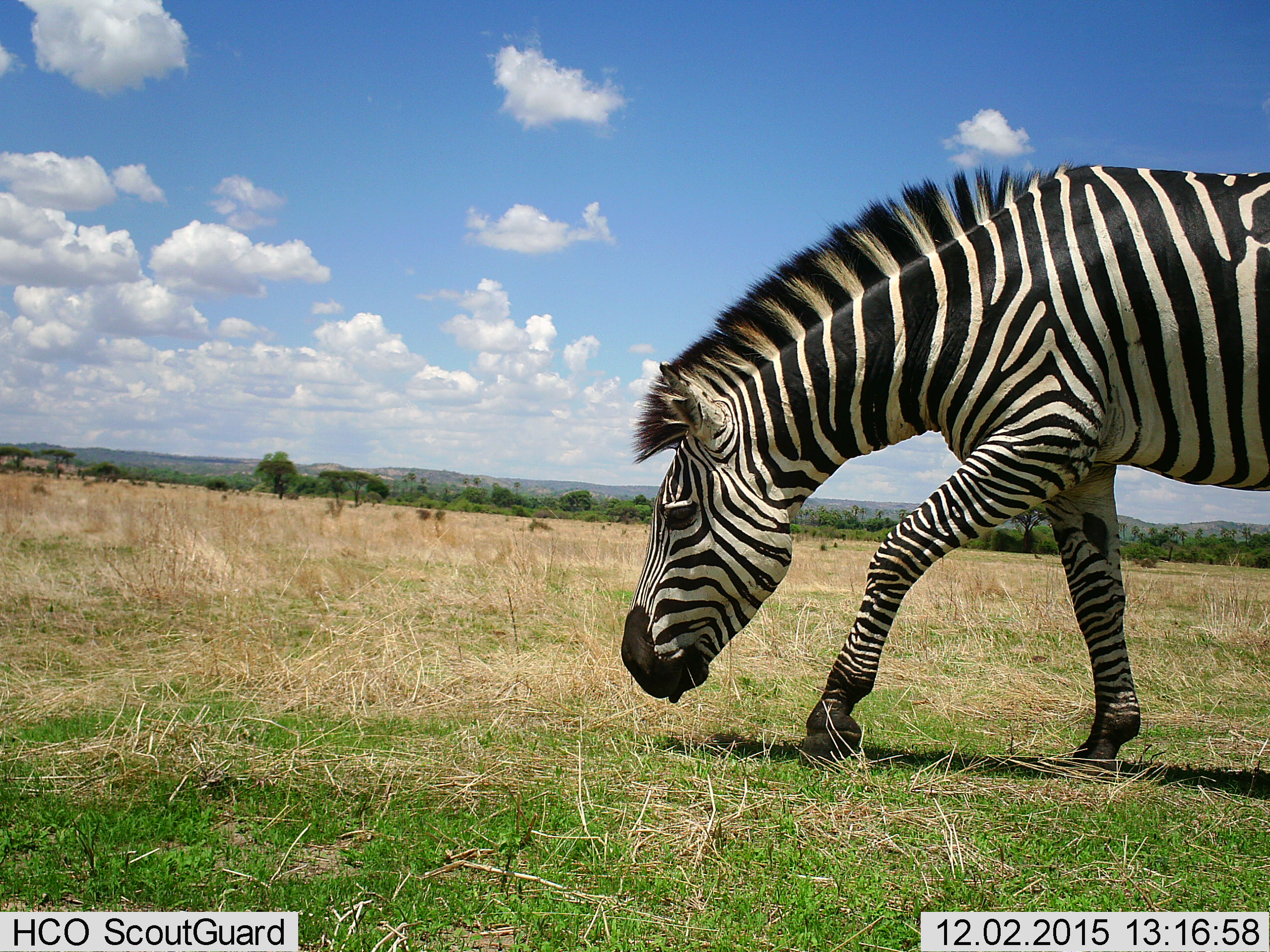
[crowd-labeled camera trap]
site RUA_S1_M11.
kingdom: Animalia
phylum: Chordata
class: Mammalia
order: Perissodactyla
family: Equidae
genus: Equus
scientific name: Equus quagga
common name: plains zebra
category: zebraplains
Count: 1.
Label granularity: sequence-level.